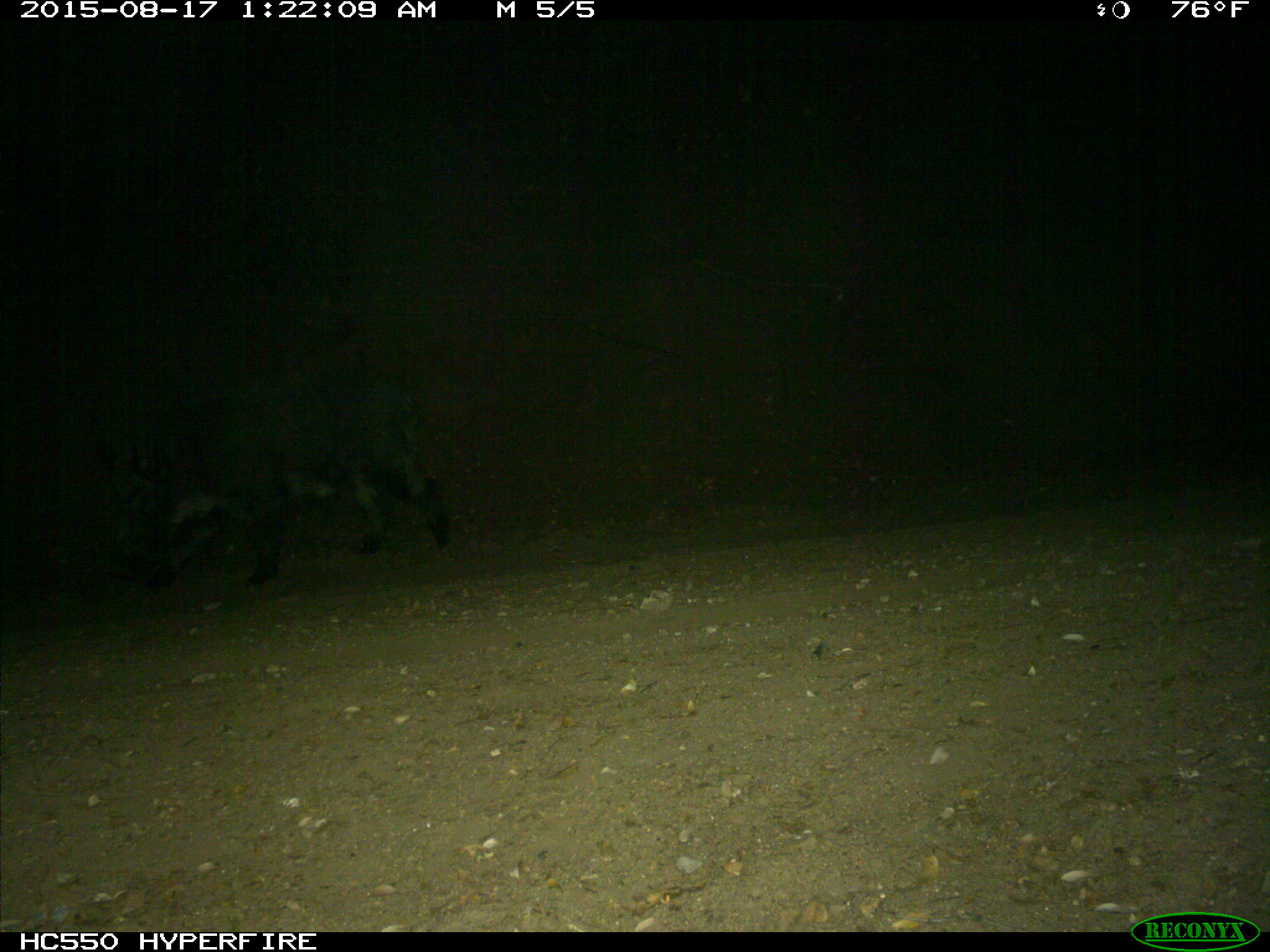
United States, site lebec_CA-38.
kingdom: Animalia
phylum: Chordata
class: Mammalia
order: Artiodactyla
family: Suidae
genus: Sus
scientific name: Sus scrofa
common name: wild boar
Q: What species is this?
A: Sus scrofa (wild boar).